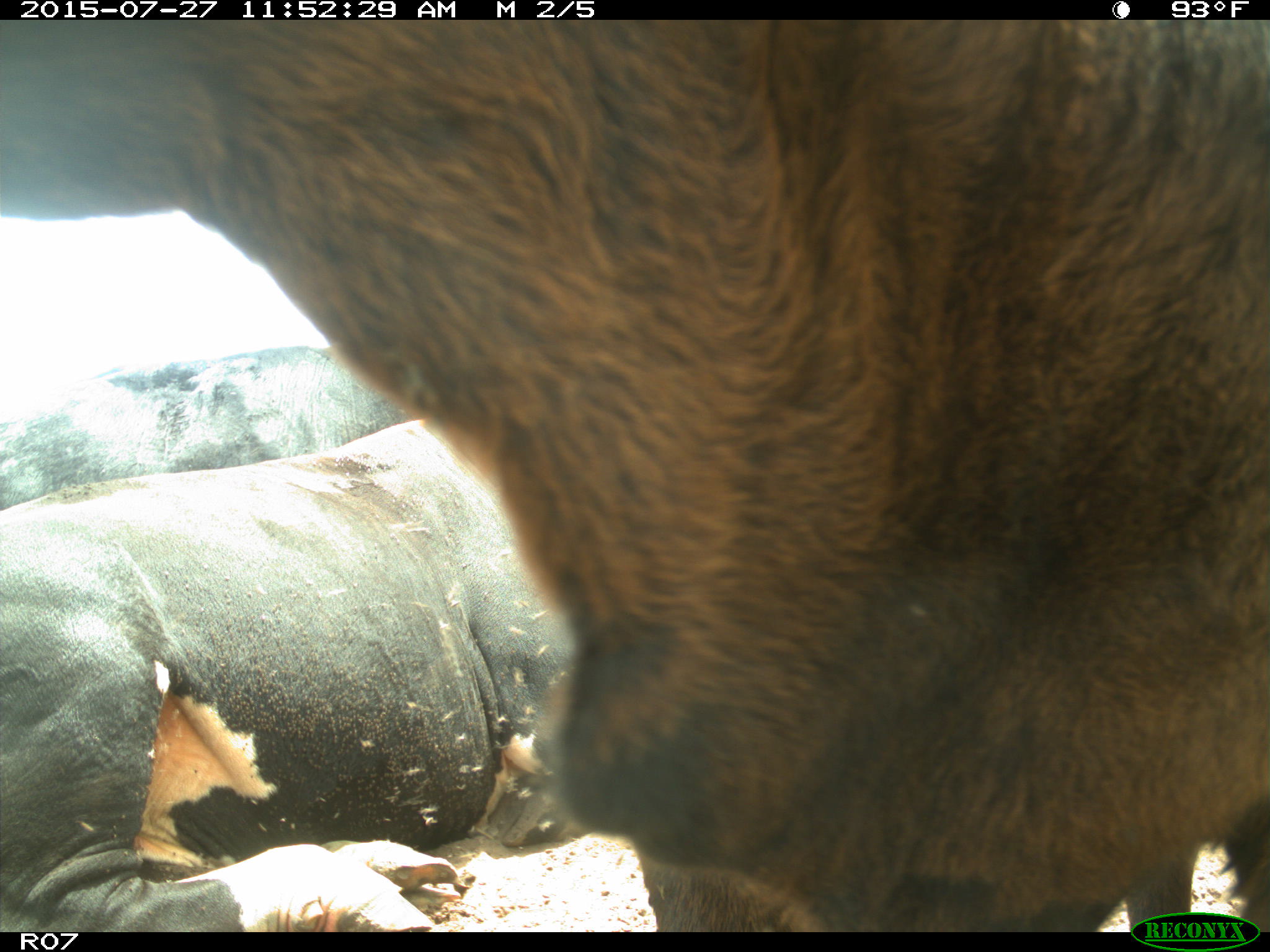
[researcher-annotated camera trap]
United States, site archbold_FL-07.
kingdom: Animalia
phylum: Chordata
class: Mammalia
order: Artiodactyla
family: Bovidae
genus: Bos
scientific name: Bos taurus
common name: domestic cow